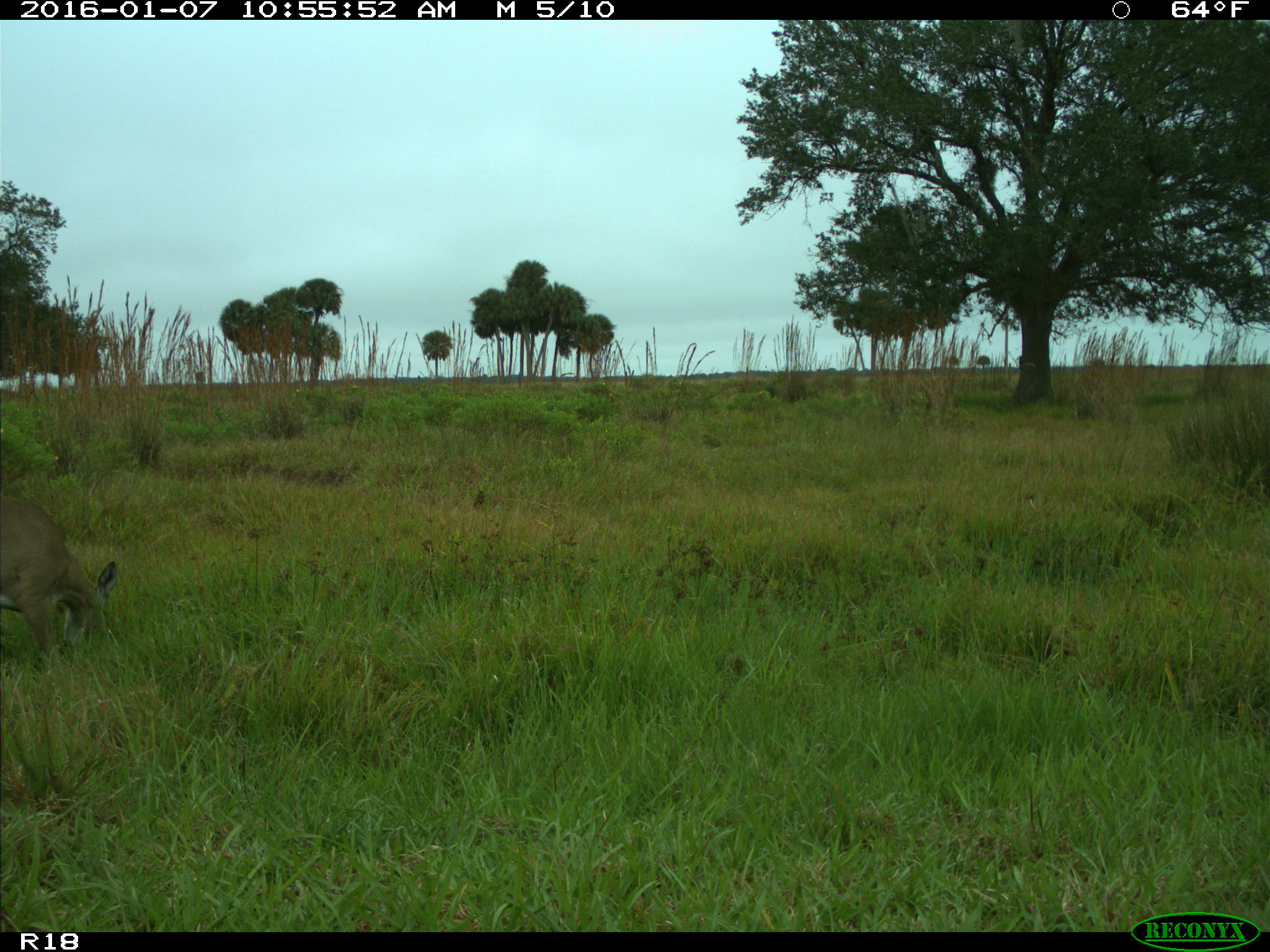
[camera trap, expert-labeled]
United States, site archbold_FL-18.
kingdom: Animalia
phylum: Chordata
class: Mammalia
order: Artiodactyla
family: Cervidae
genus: Odocoileus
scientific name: Odocoileus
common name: deer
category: unidentified deer